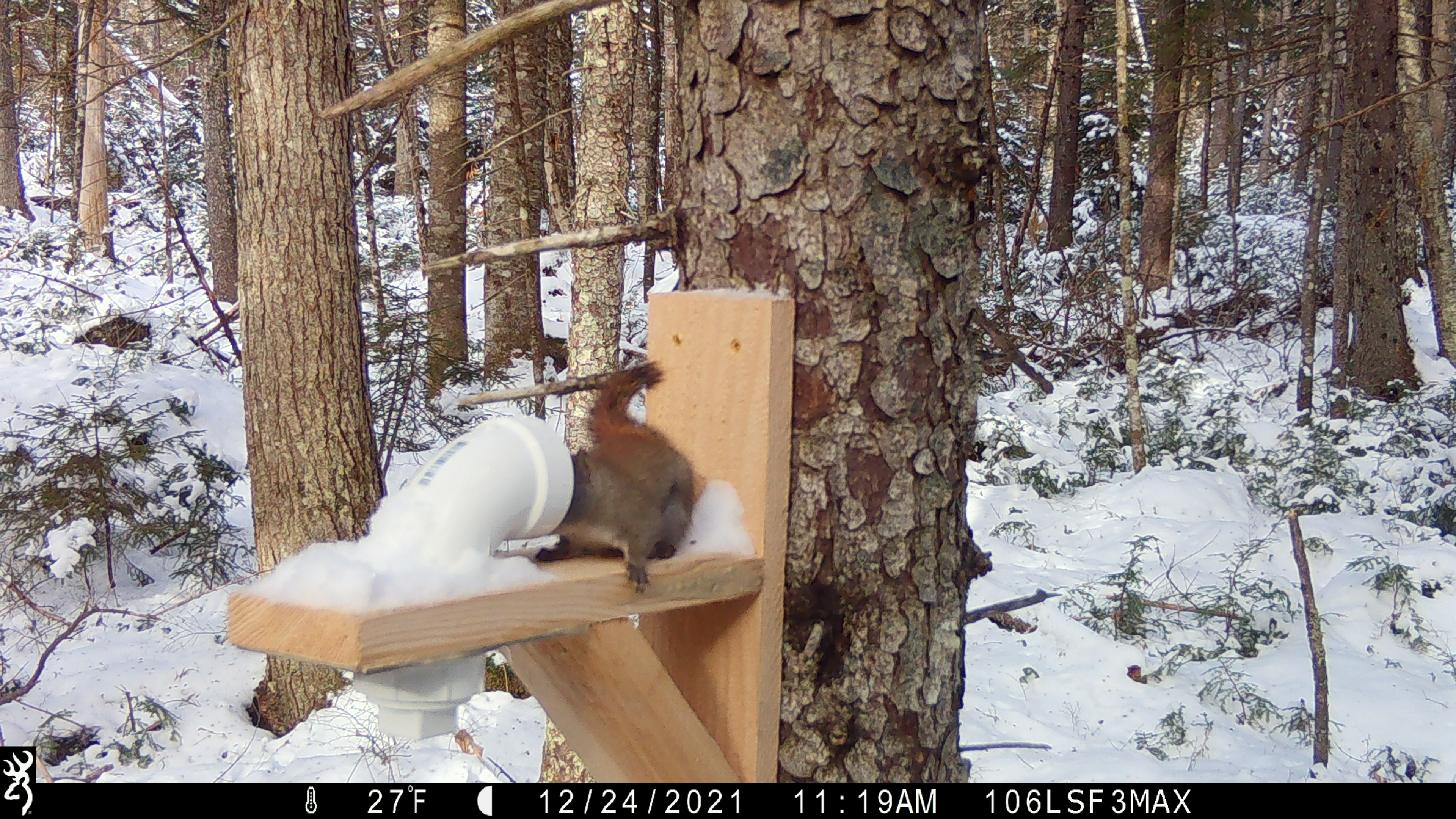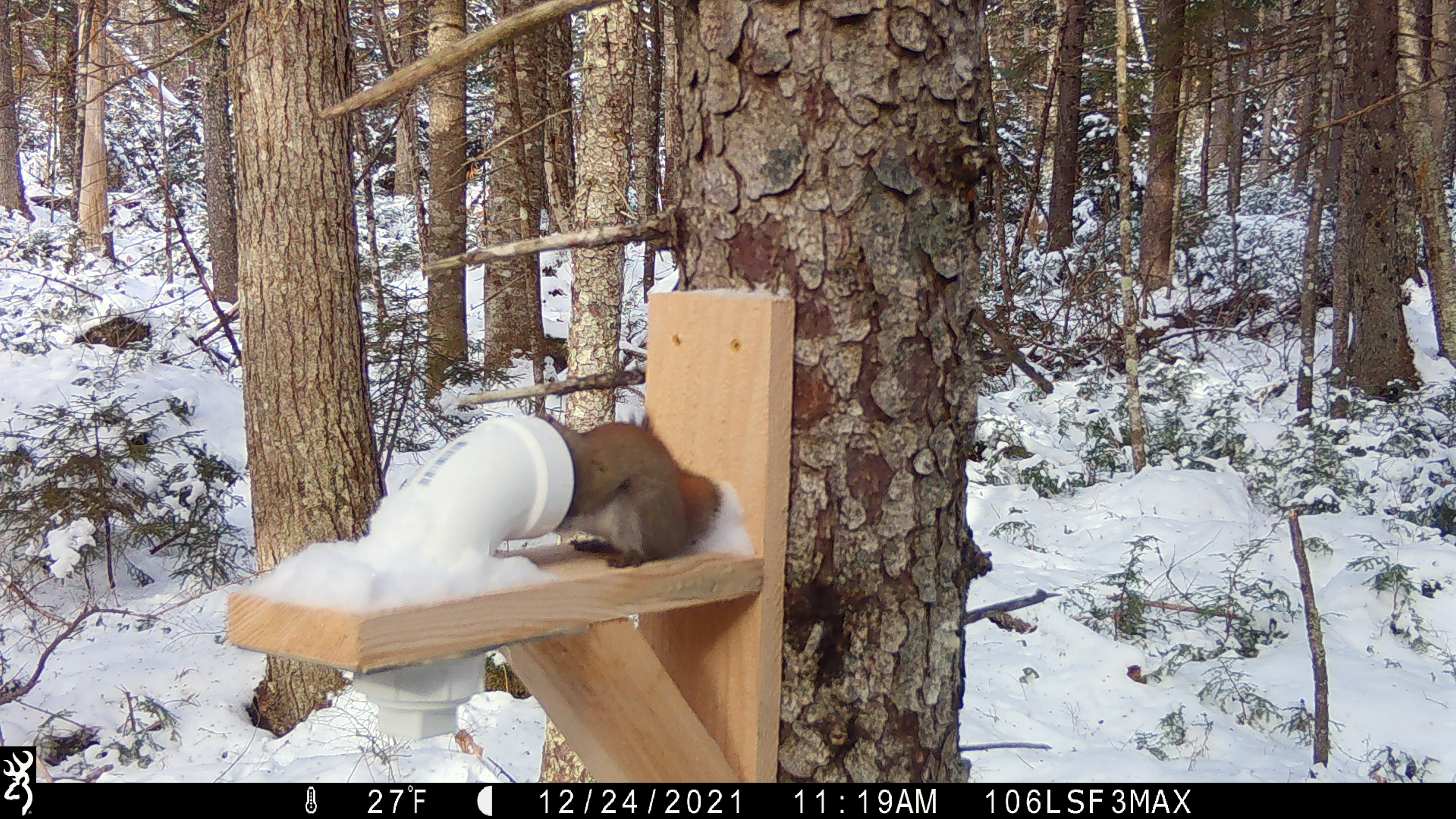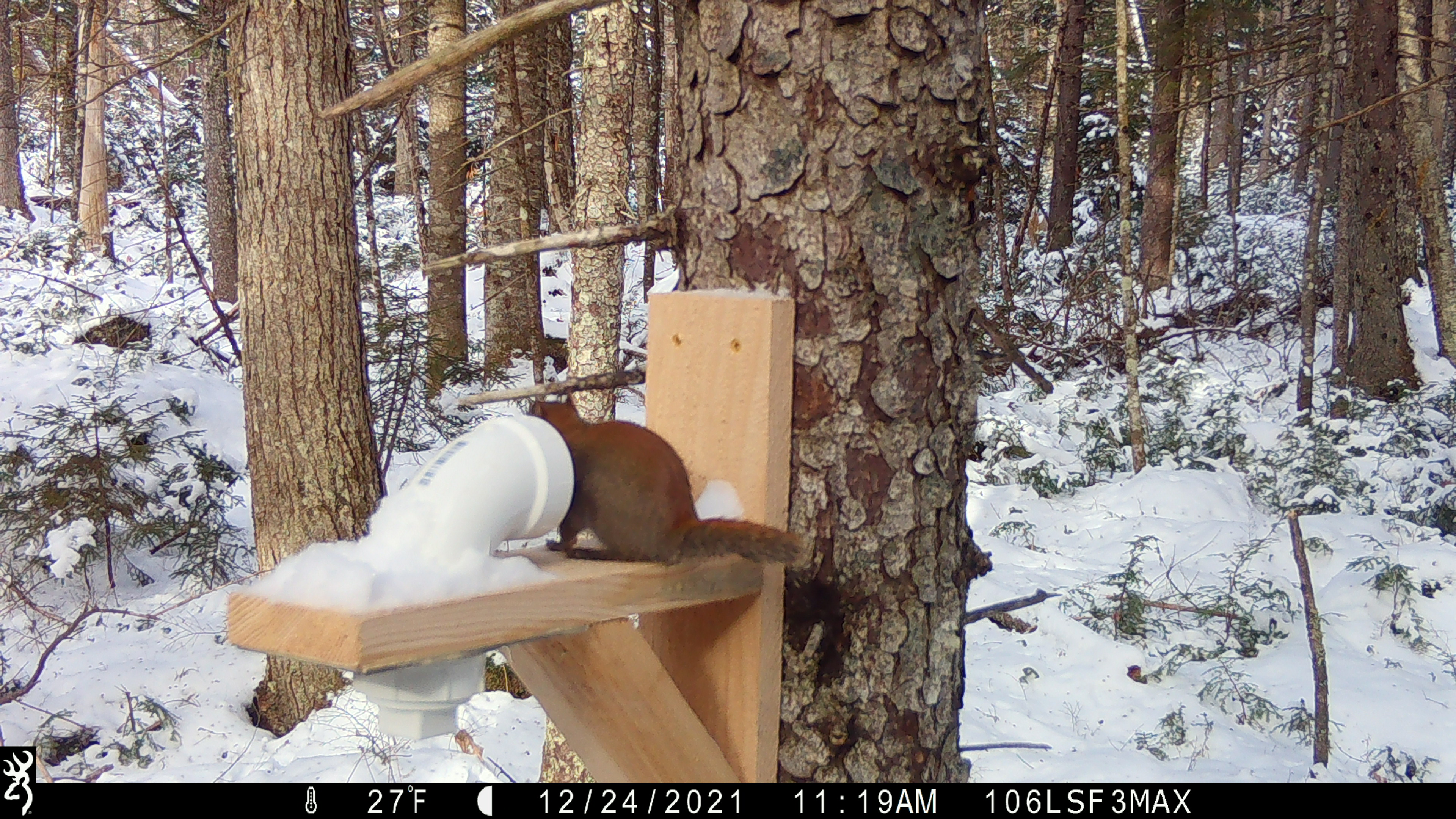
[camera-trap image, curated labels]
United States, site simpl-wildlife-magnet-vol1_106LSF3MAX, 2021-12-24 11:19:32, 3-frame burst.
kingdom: Animalia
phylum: Chordata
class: Mammalia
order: Rodentia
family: Sciuridae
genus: Tamiasciurus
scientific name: Tamiasciurus hudsonicus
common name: red squirrel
Red squirrel (Tamiasciurus hudsonicus).